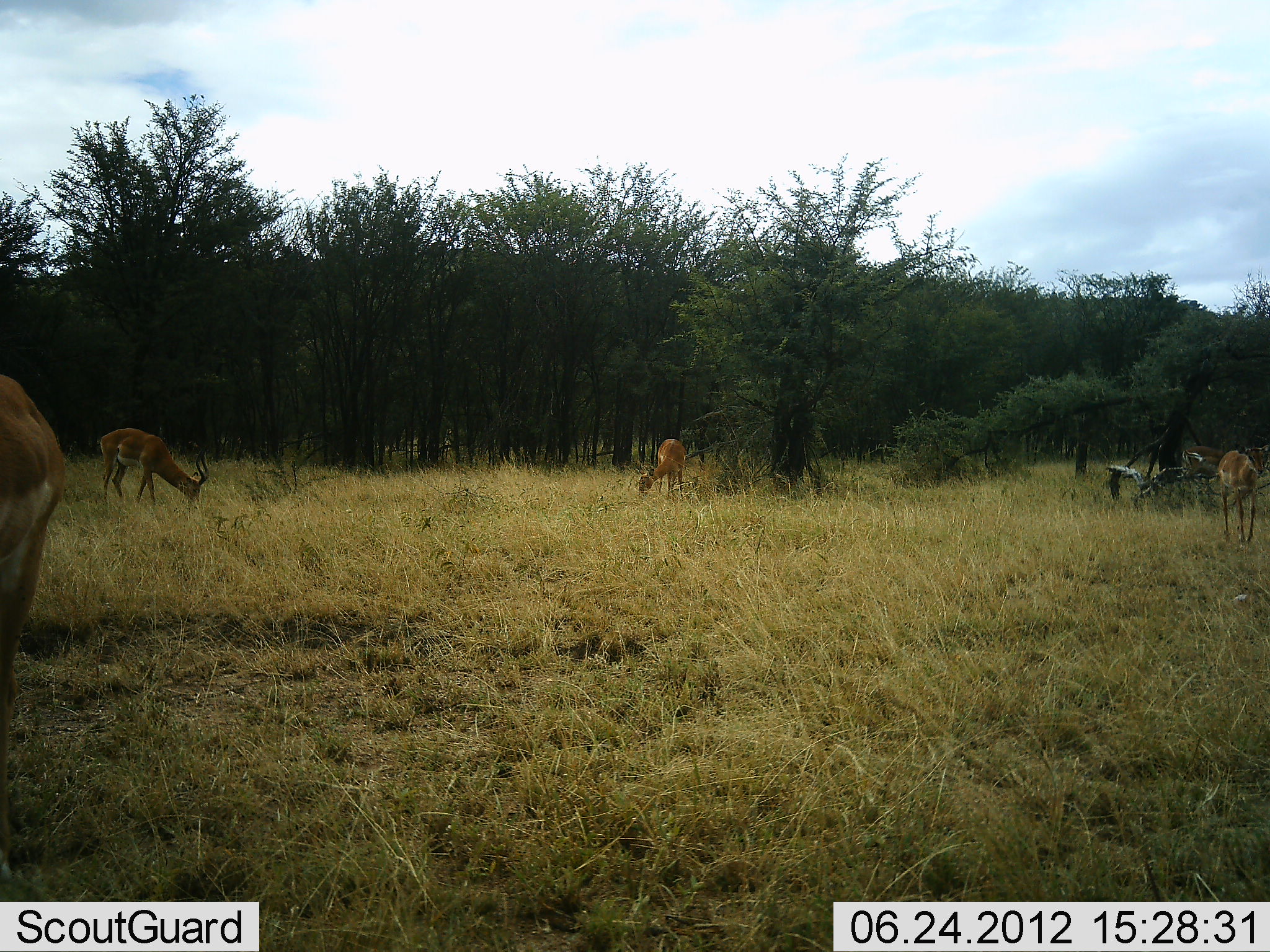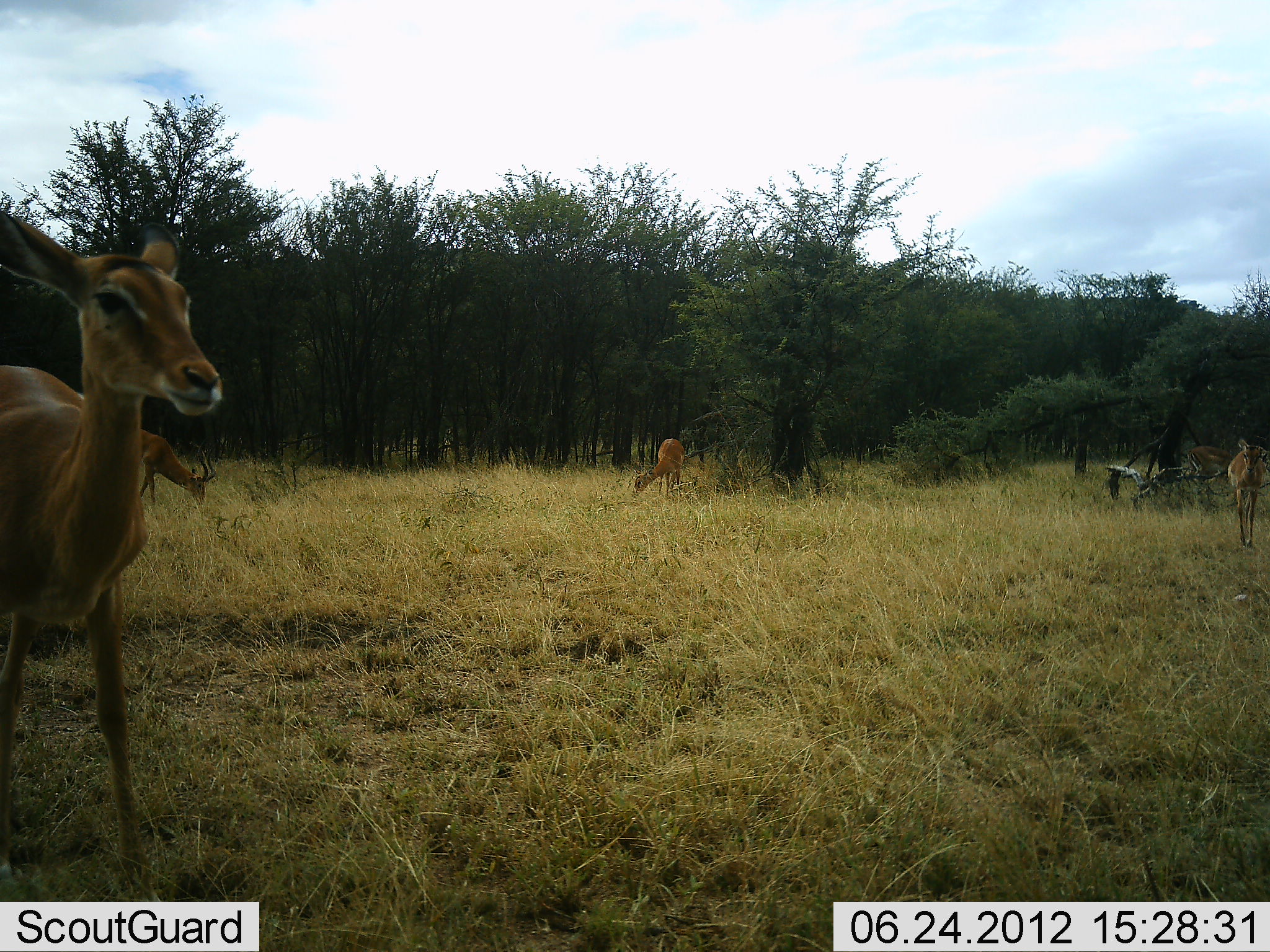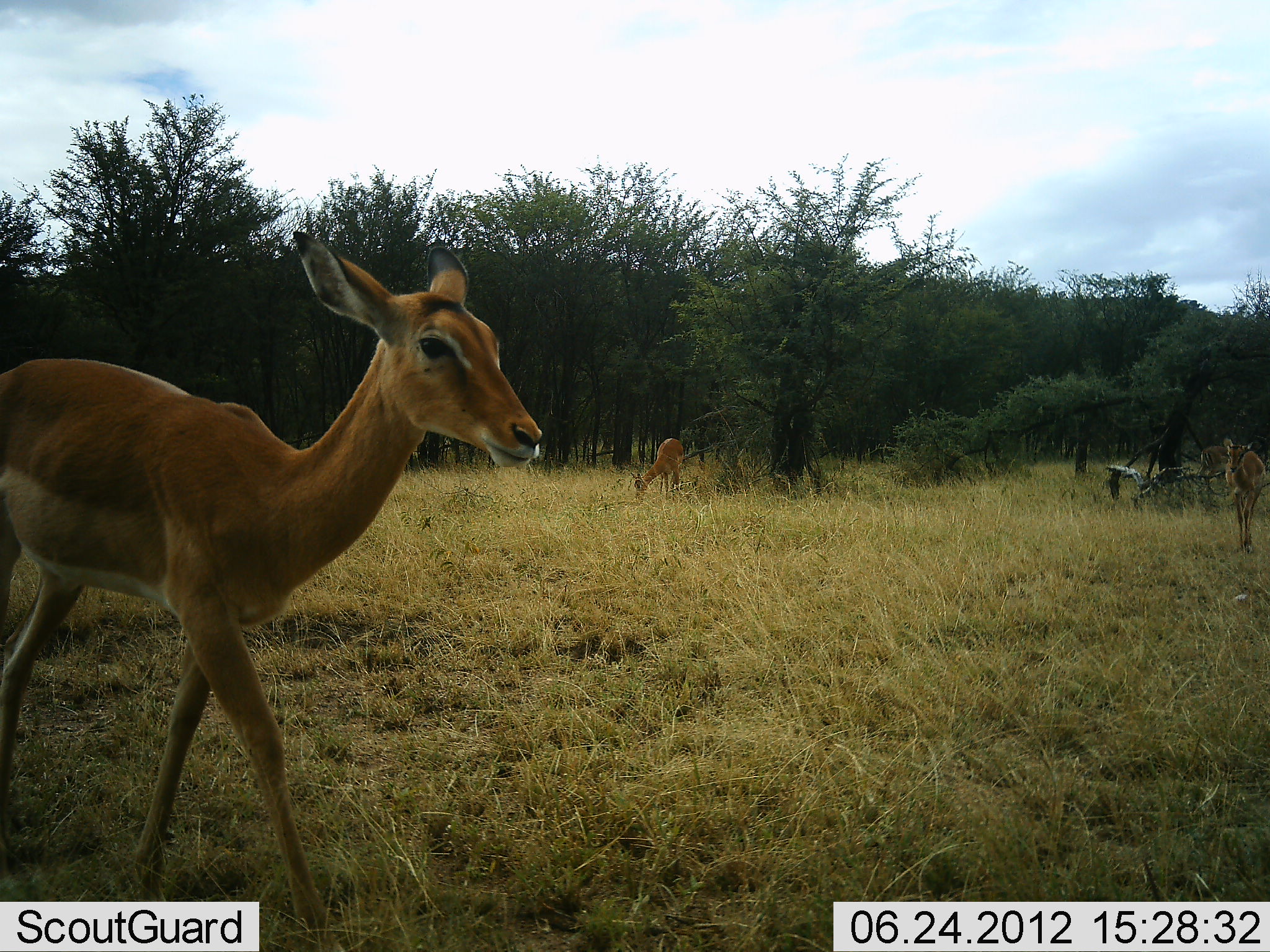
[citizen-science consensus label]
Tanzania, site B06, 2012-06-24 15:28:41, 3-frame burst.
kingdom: Animalia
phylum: Chordata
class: Mammalia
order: Artiodactyla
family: Bovidae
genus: Aepyceros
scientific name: Aepyceros melampus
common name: impala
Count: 4.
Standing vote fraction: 30%.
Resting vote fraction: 0%.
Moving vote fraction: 50%.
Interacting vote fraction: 0%.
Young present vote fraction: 0%.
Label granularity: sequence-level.